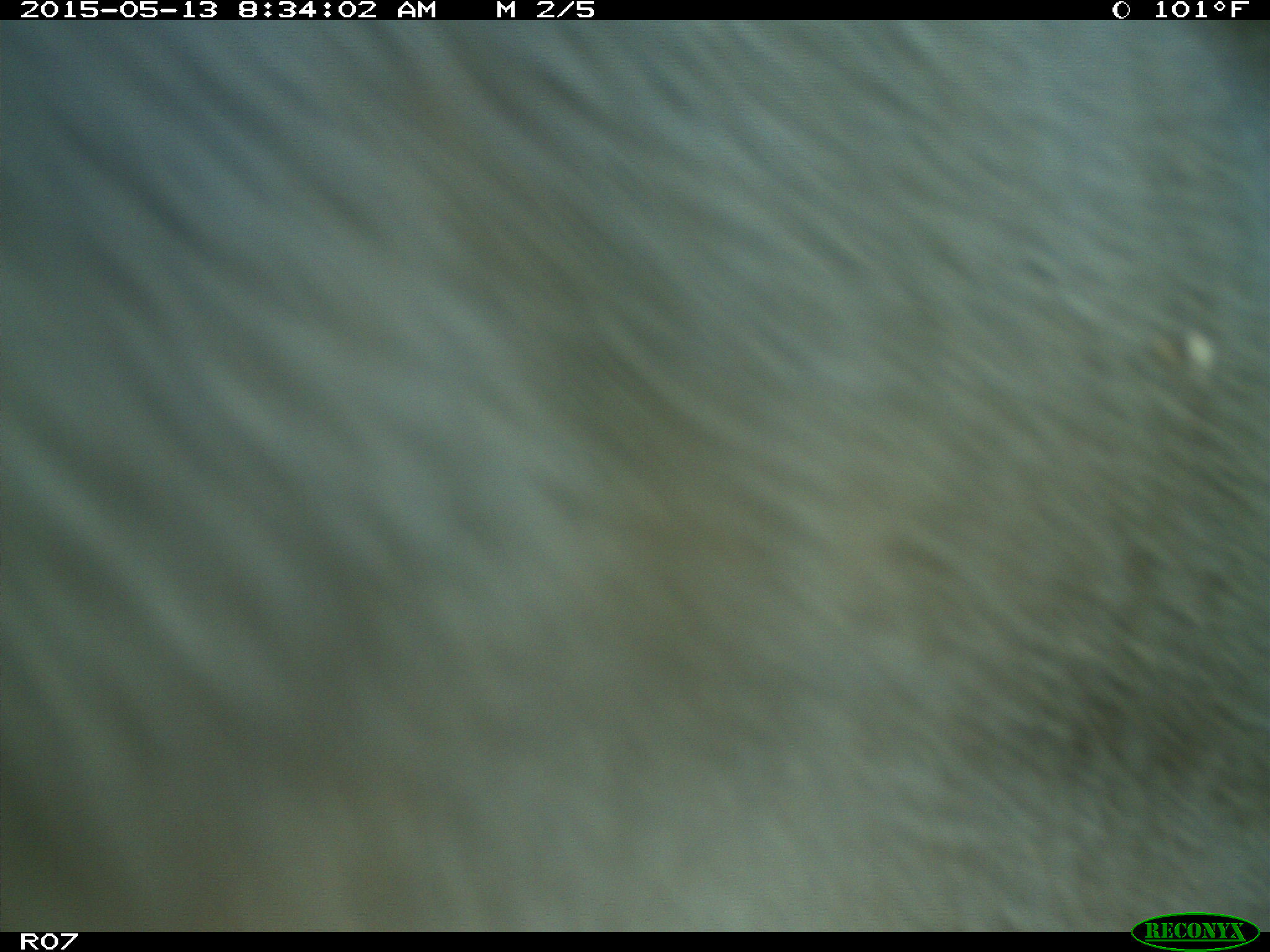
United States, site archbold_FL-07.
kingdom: Animalia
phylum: Chordata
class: Mammalia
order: Artiodactyla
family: Bovidae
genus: Bos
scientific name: Bos taurus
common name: domestic cow